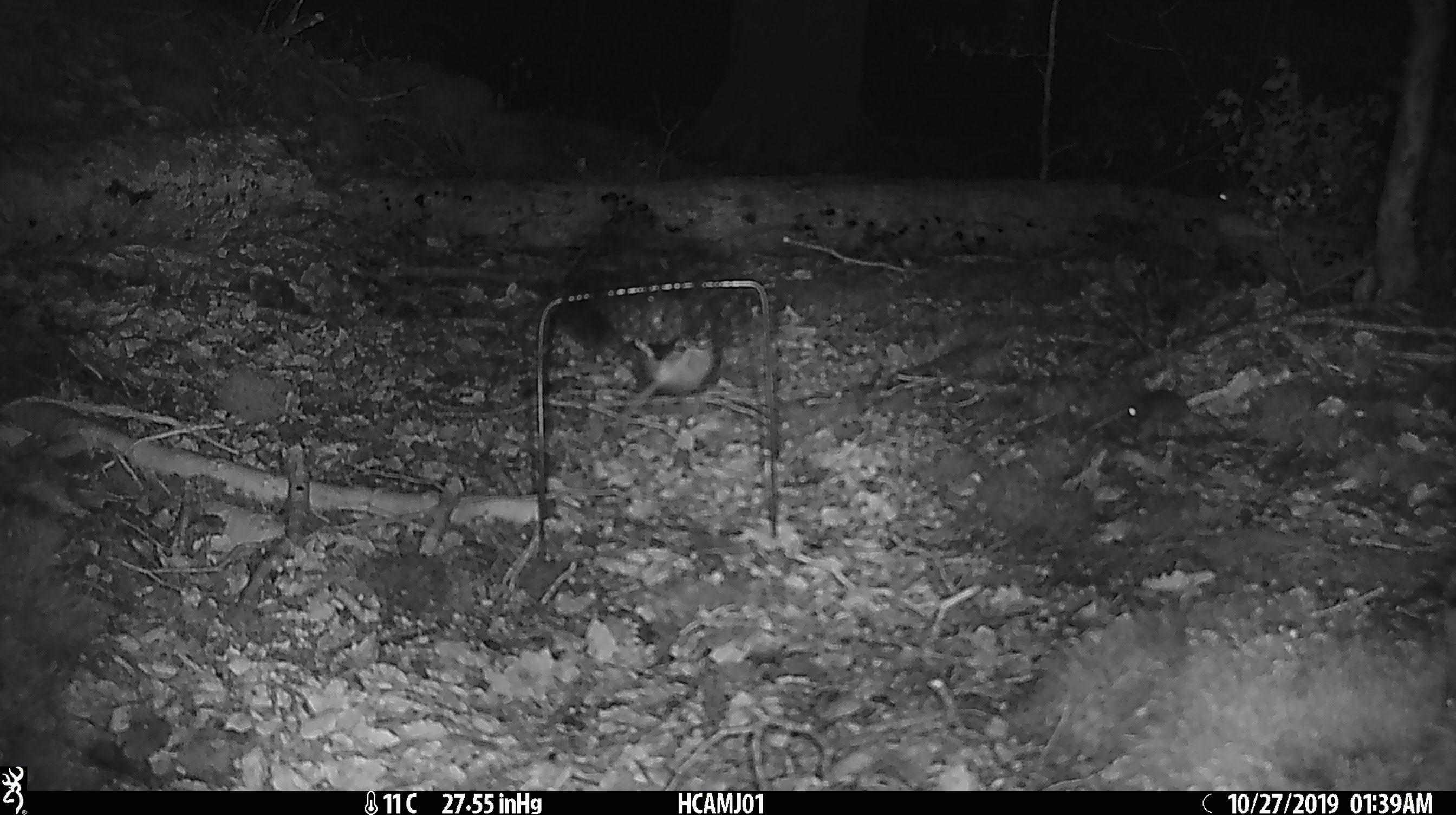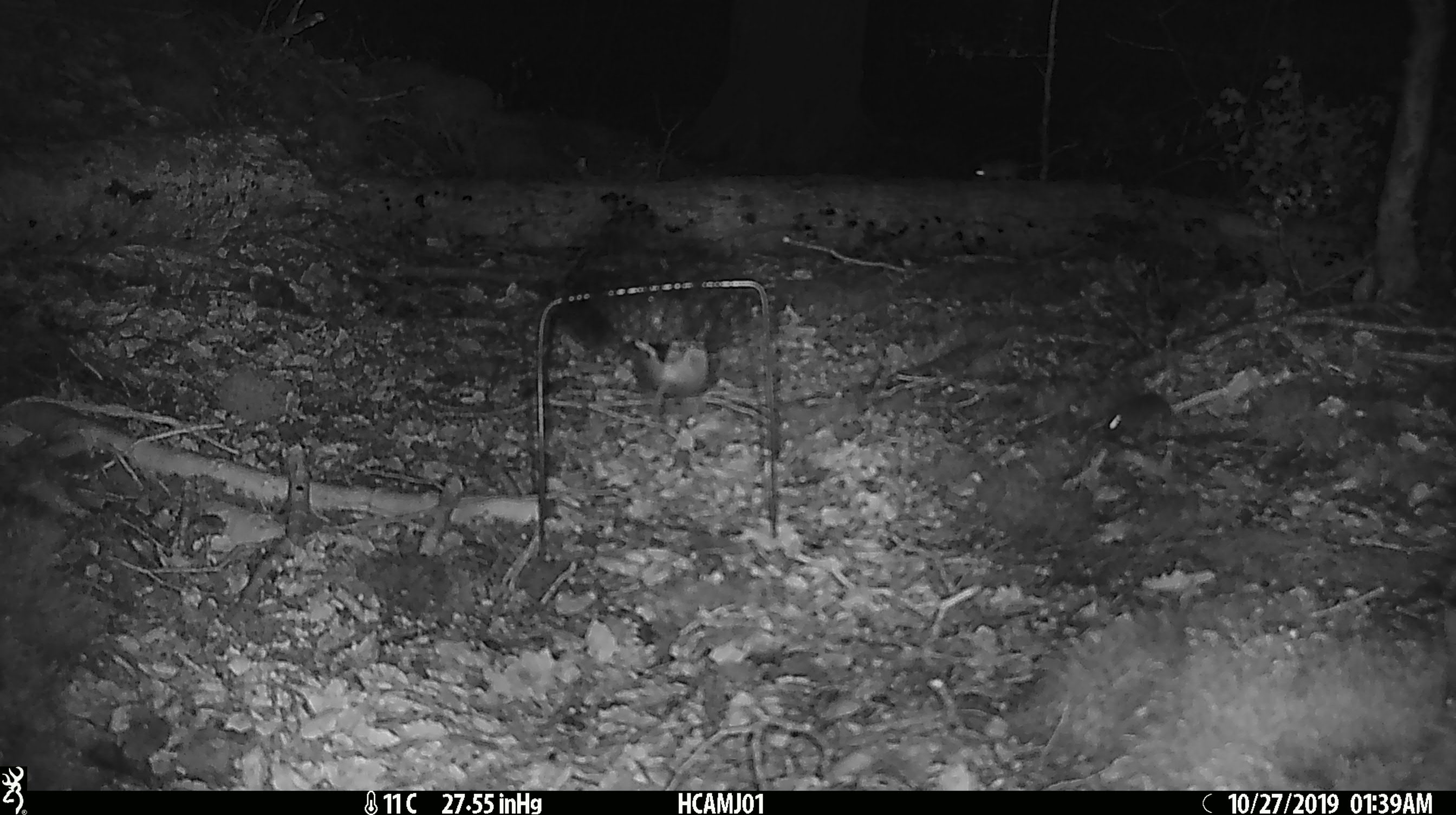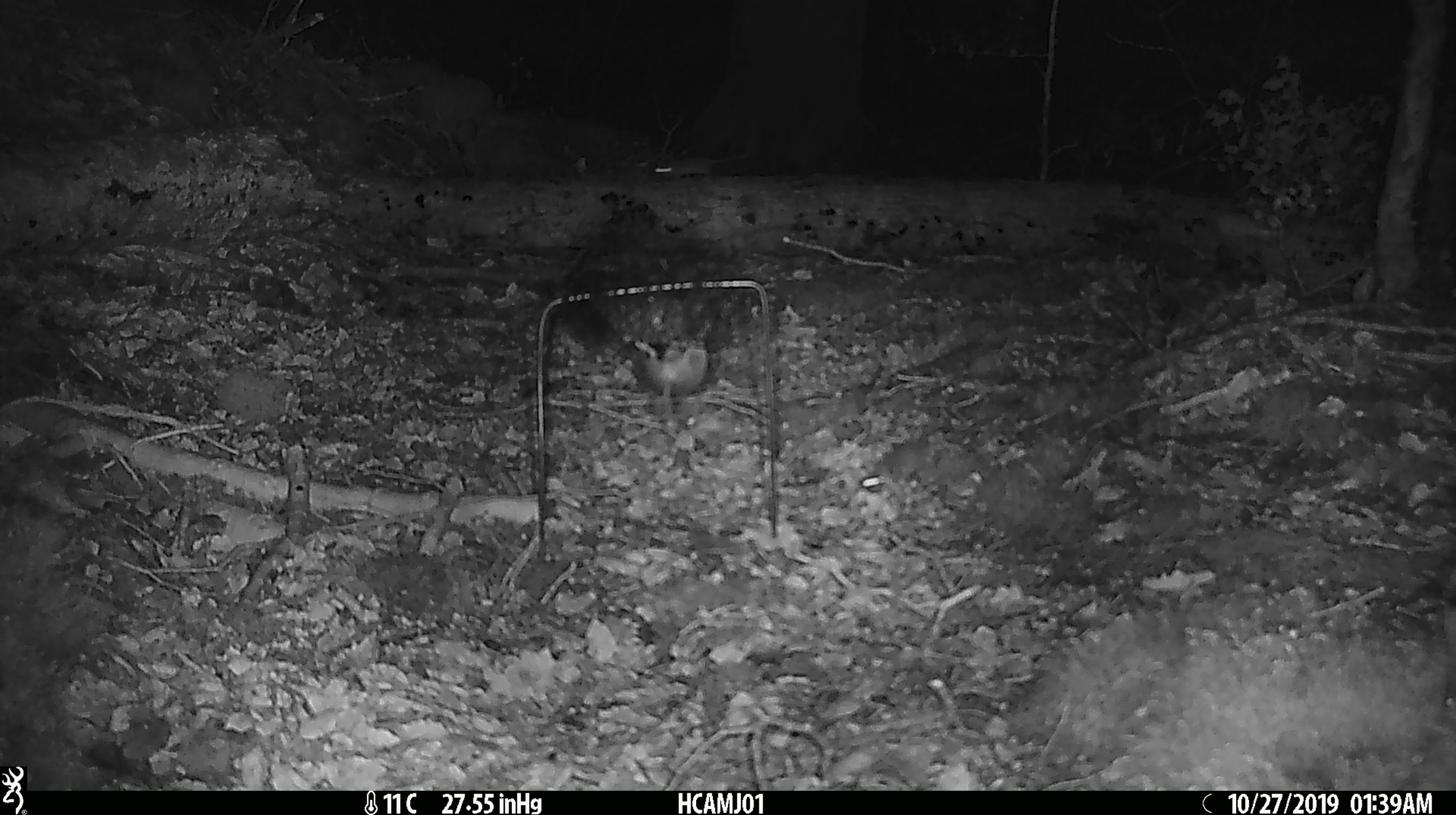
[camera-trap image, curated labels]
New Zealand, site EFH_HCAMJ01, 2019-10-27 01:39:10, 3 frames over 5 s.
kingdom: Animalia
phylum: Chordata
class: Mammalia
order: Rodentia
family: Muridae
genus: Mus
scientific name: Mus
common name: mouse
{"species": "mouse (Mus)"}